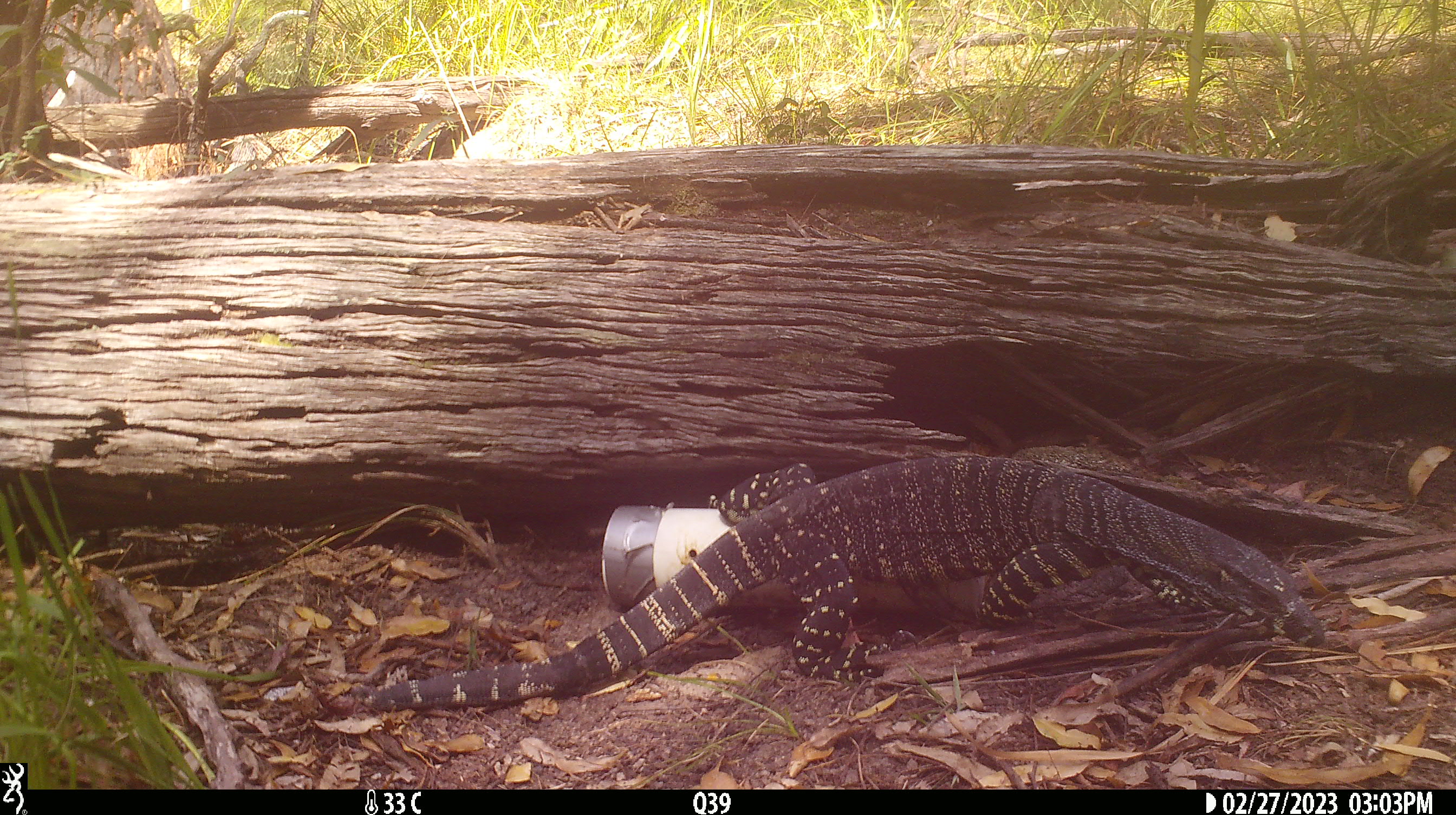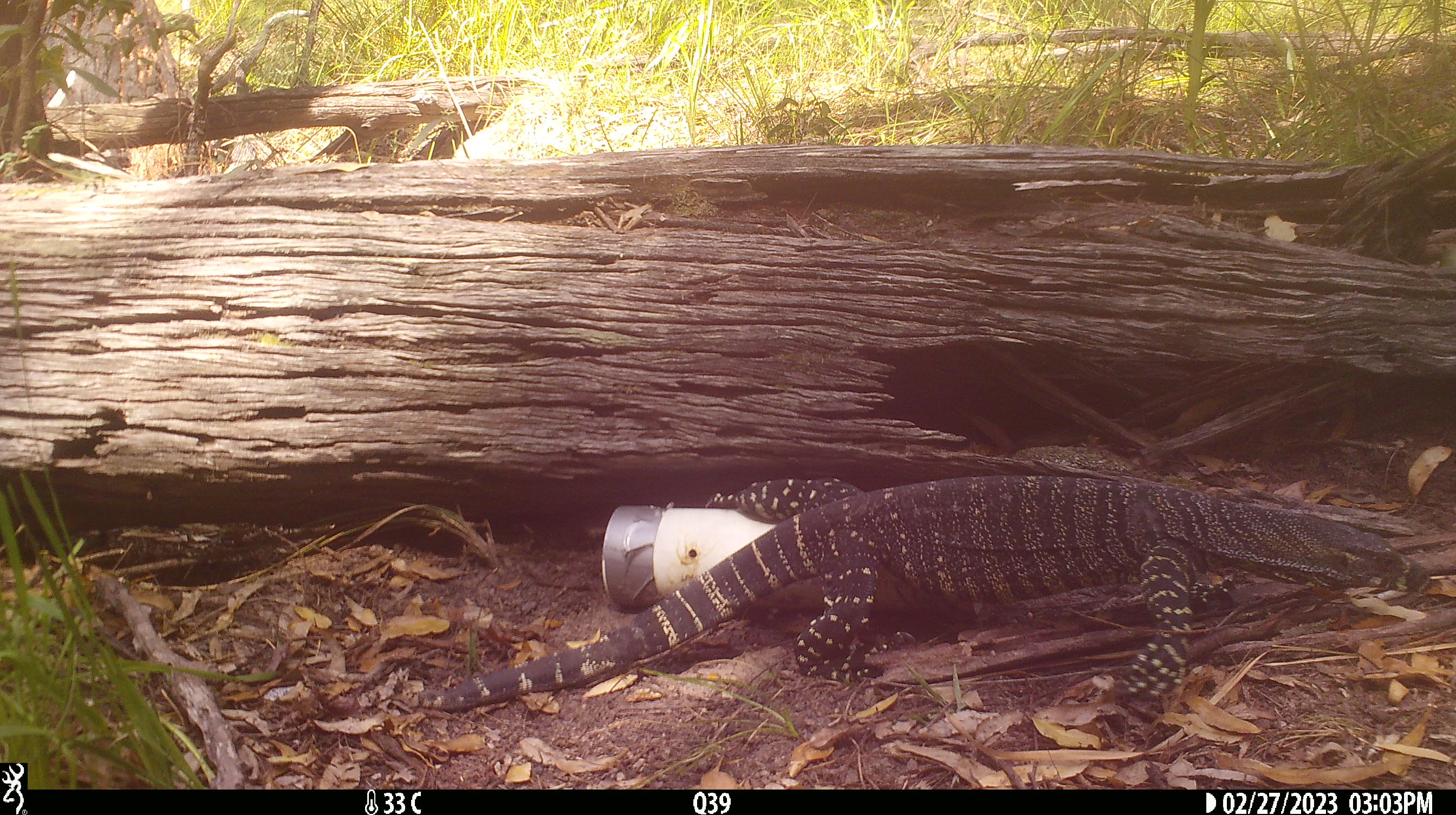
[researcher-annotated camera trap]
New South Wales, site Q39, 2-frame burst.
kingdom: Animalia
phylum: Chordata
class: Reptilia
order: Squamata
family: Varanidae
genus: Varanus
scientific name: Varanus varius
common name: lace monitor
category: goanna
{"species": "goanna (lace monitor) (Varanus varius)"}